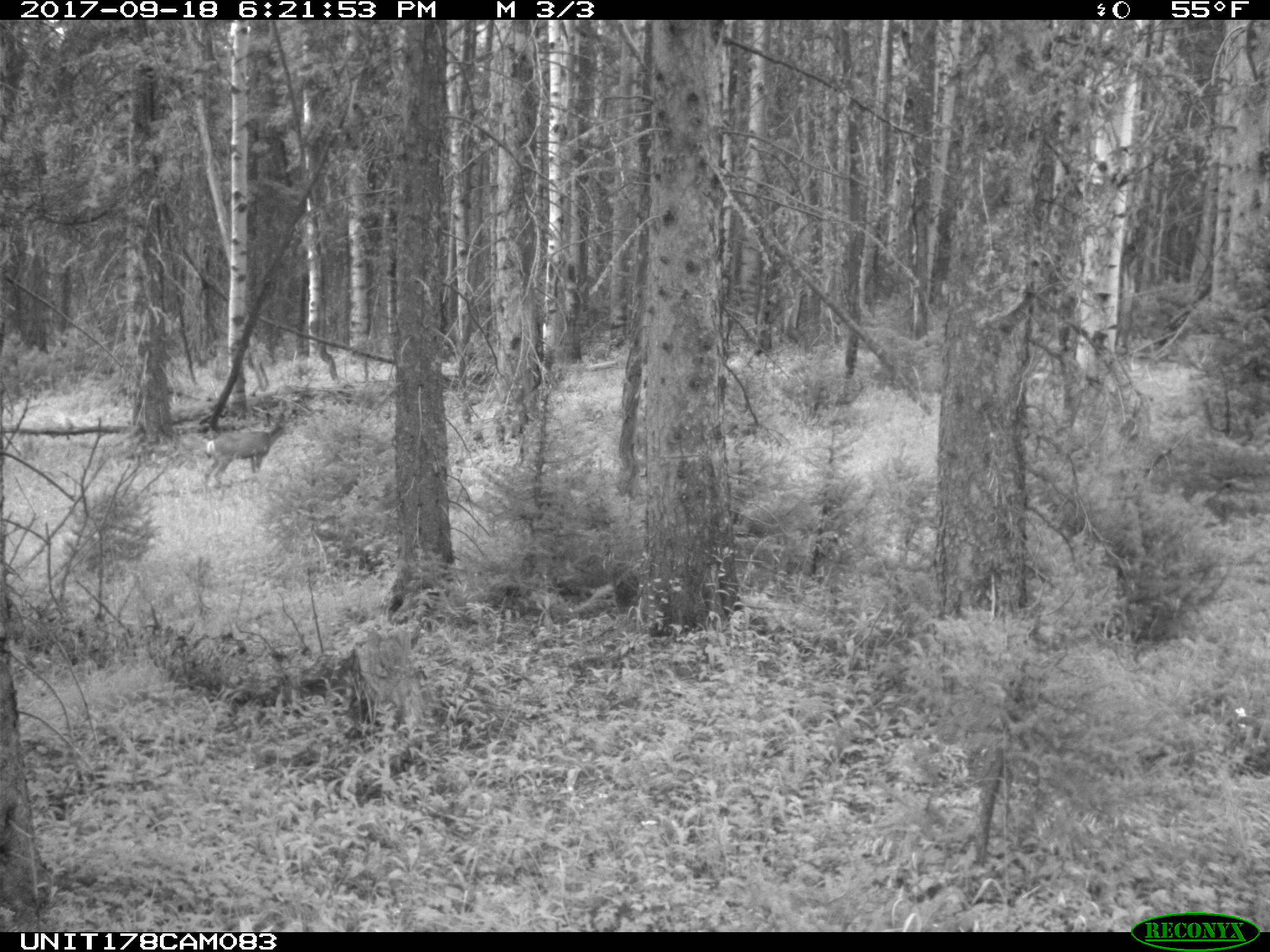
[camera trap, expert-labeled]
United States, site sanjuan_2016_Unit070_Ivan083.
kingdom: Animalia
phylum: Chordata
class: Mammalia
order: Artiodactyla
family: Cervidae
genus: Odocoileus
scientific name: Odocoileus hemionus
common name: mule deer